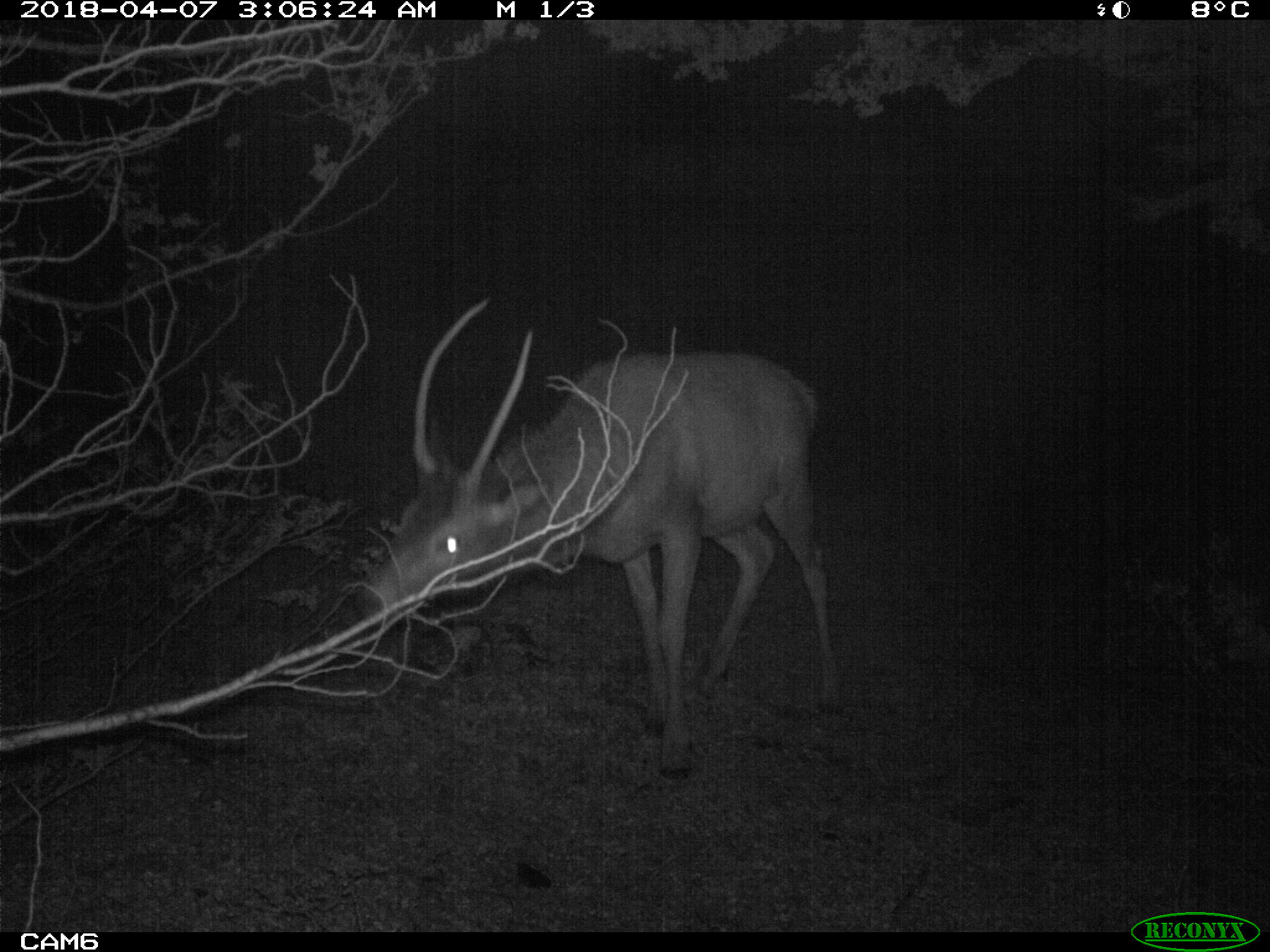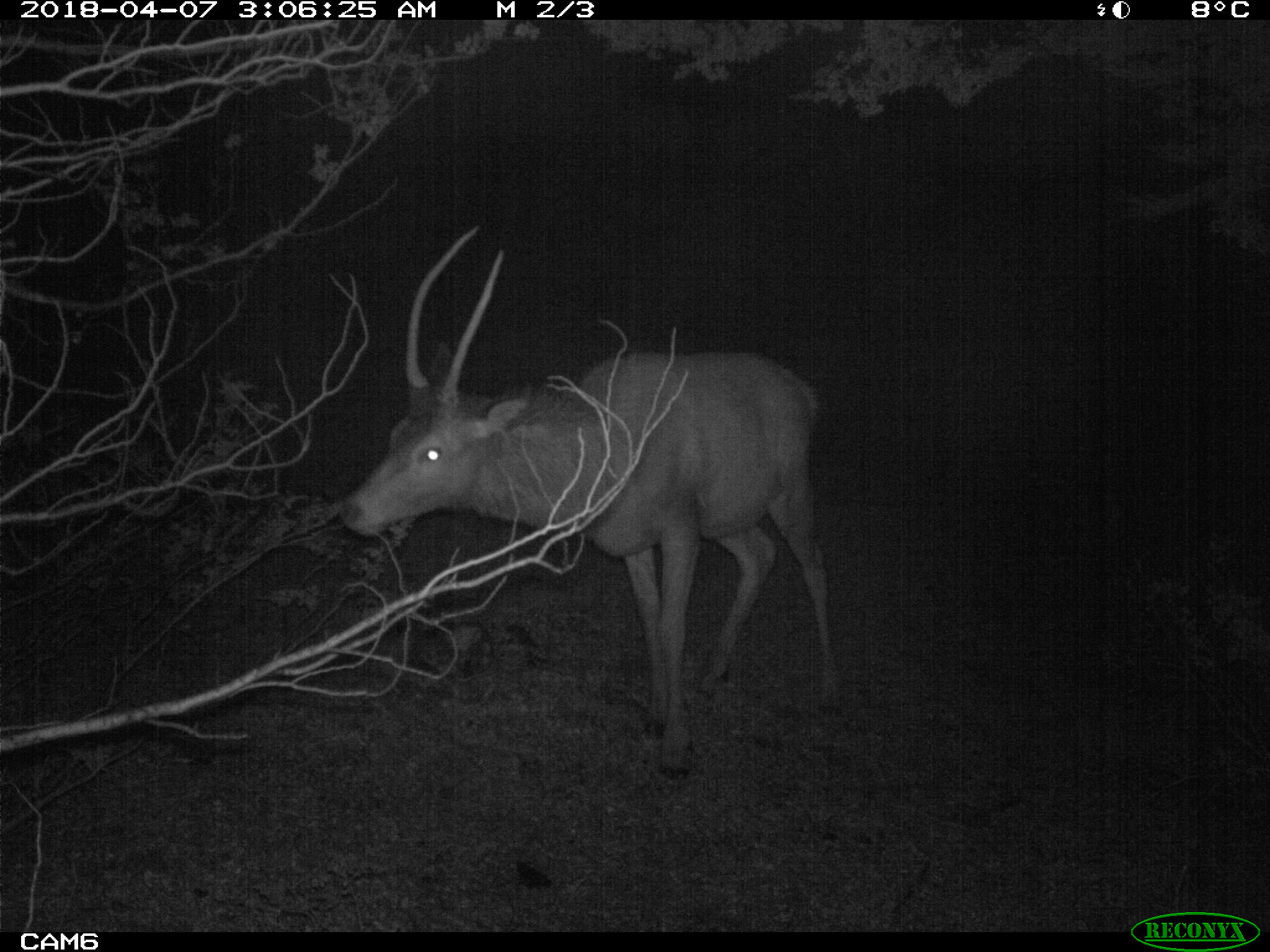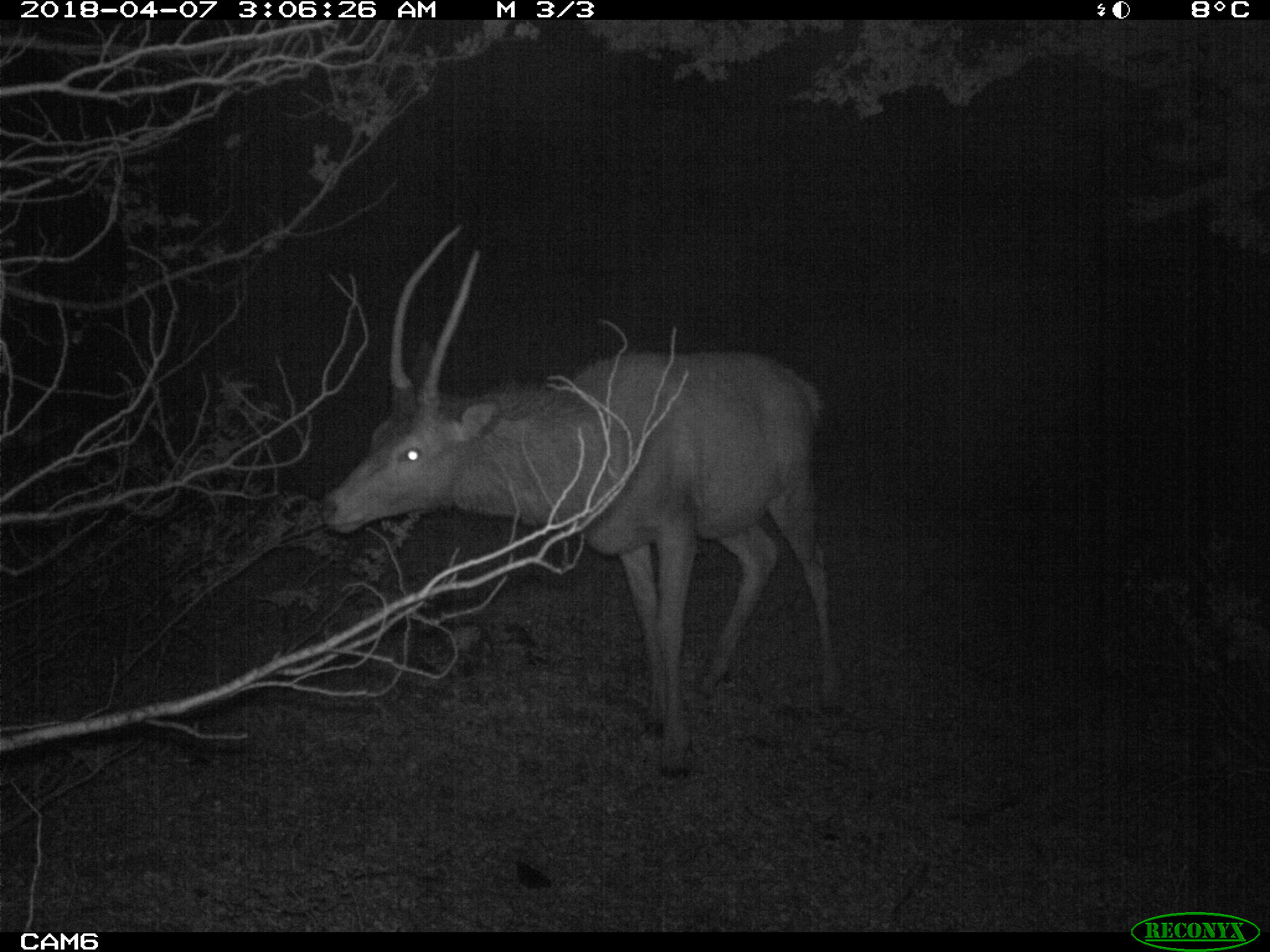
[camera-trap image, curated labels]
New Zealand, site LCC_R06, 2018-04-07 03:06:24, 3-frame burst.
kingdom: Animalia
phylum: Chordata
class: Mammalia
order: Artiodactyla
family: Cervidae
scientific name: Cervidae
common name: deer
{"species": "deer (Cervidae)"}